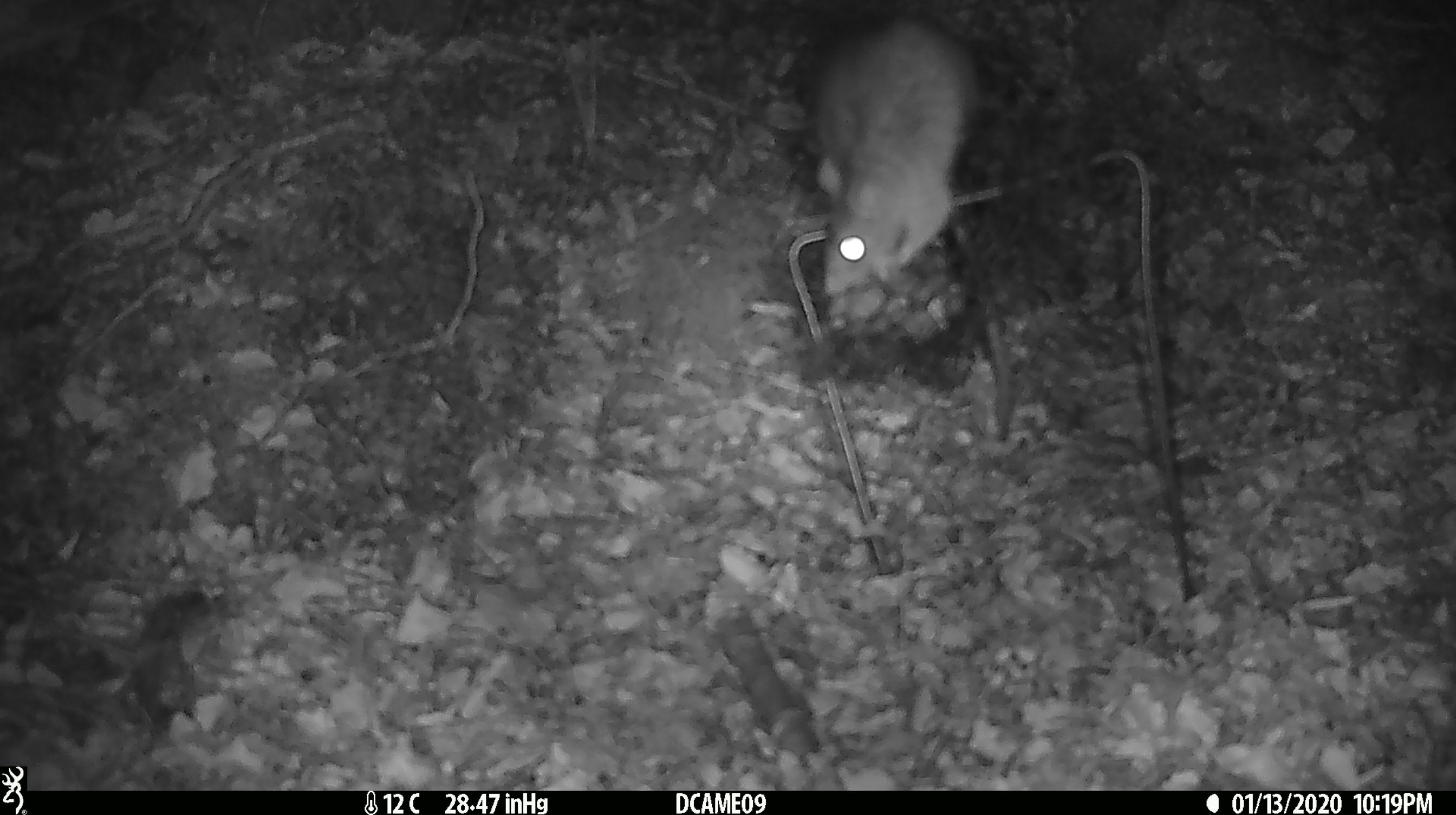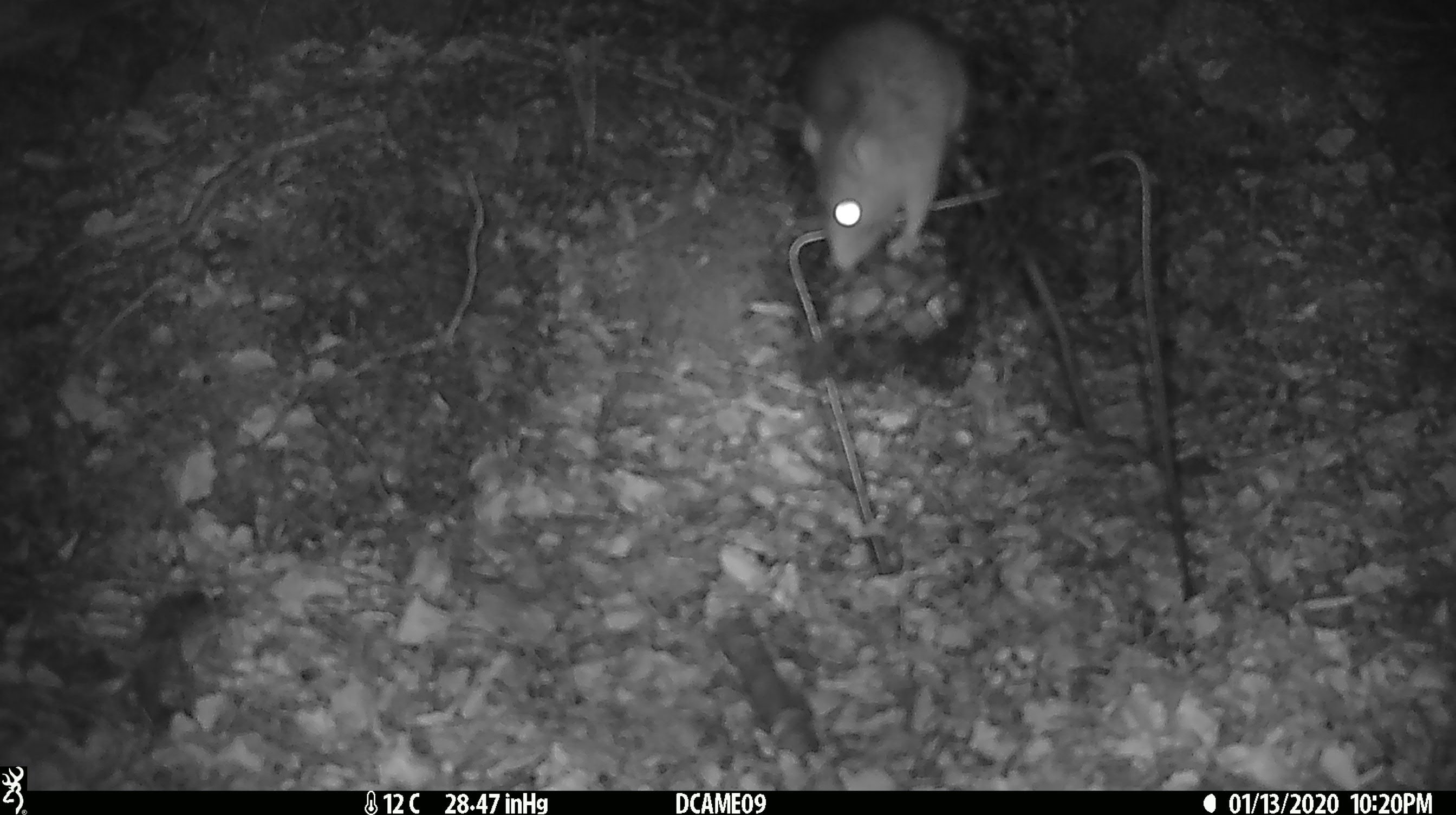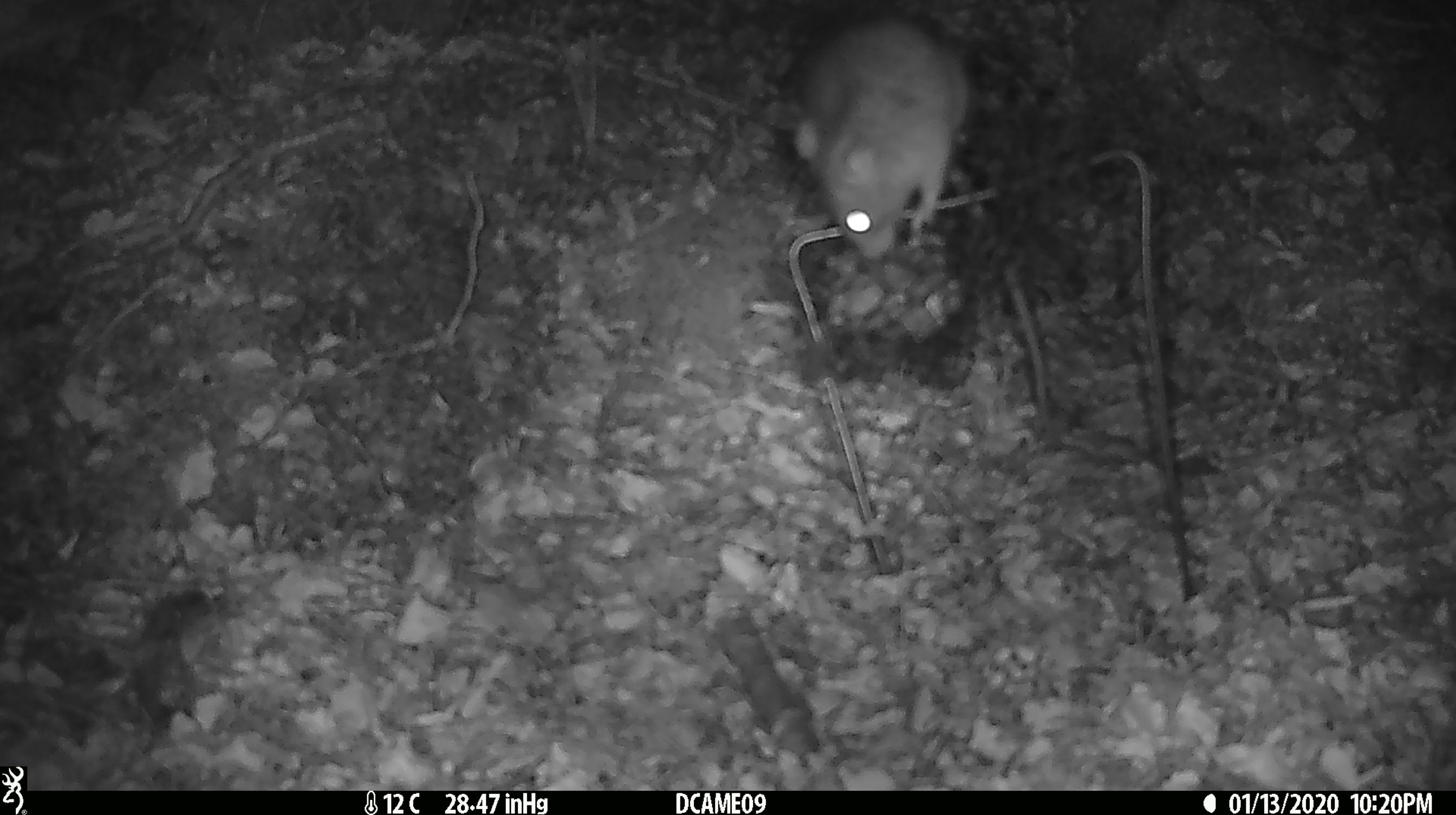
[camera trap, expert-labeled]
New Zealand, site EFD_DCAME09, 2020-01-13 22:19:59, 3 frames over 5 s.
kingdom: Animalia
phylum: Chordata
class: Mammalia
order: Rodentia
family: Muridae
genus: Rattus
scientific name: Rattus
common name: rat